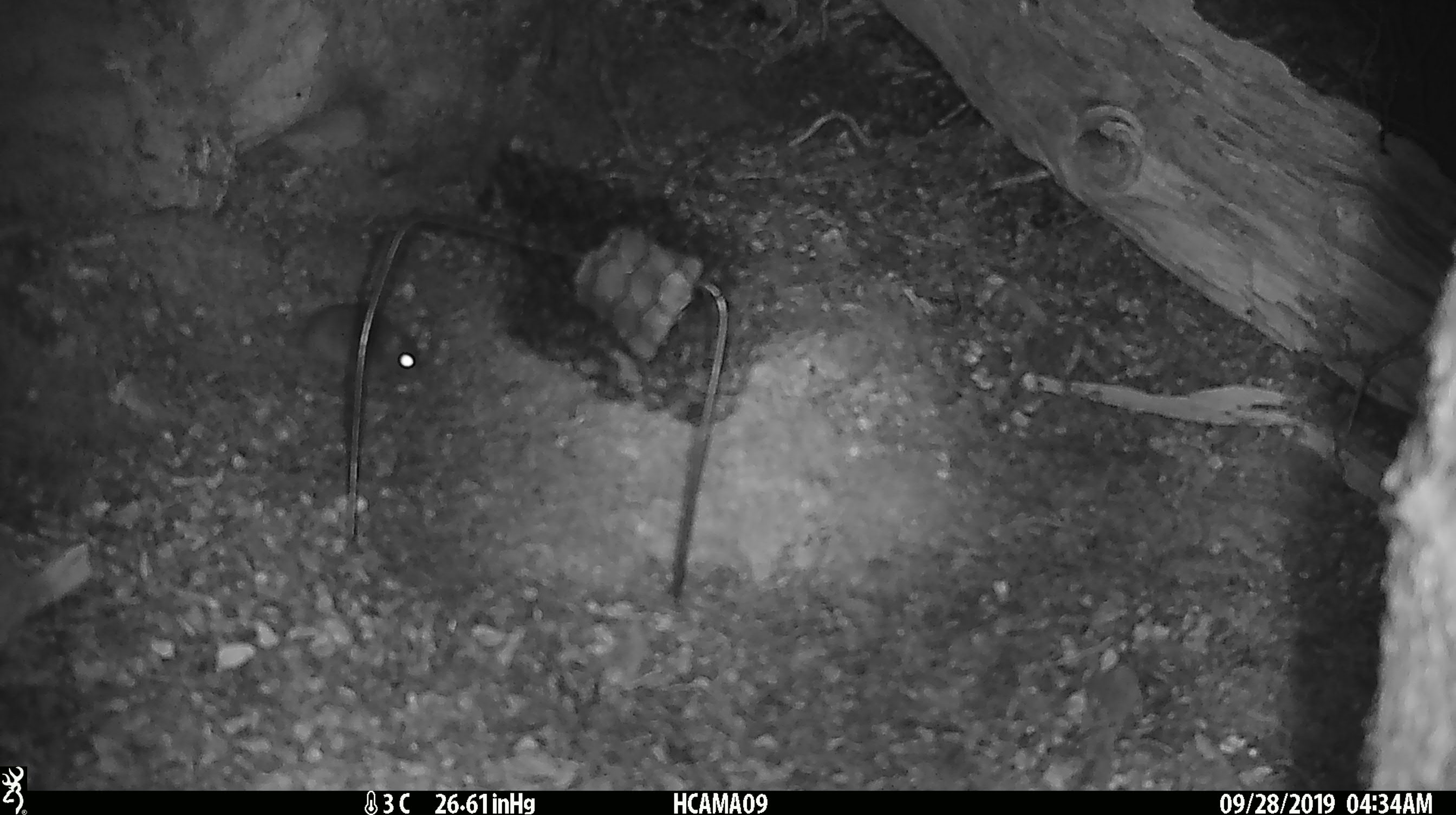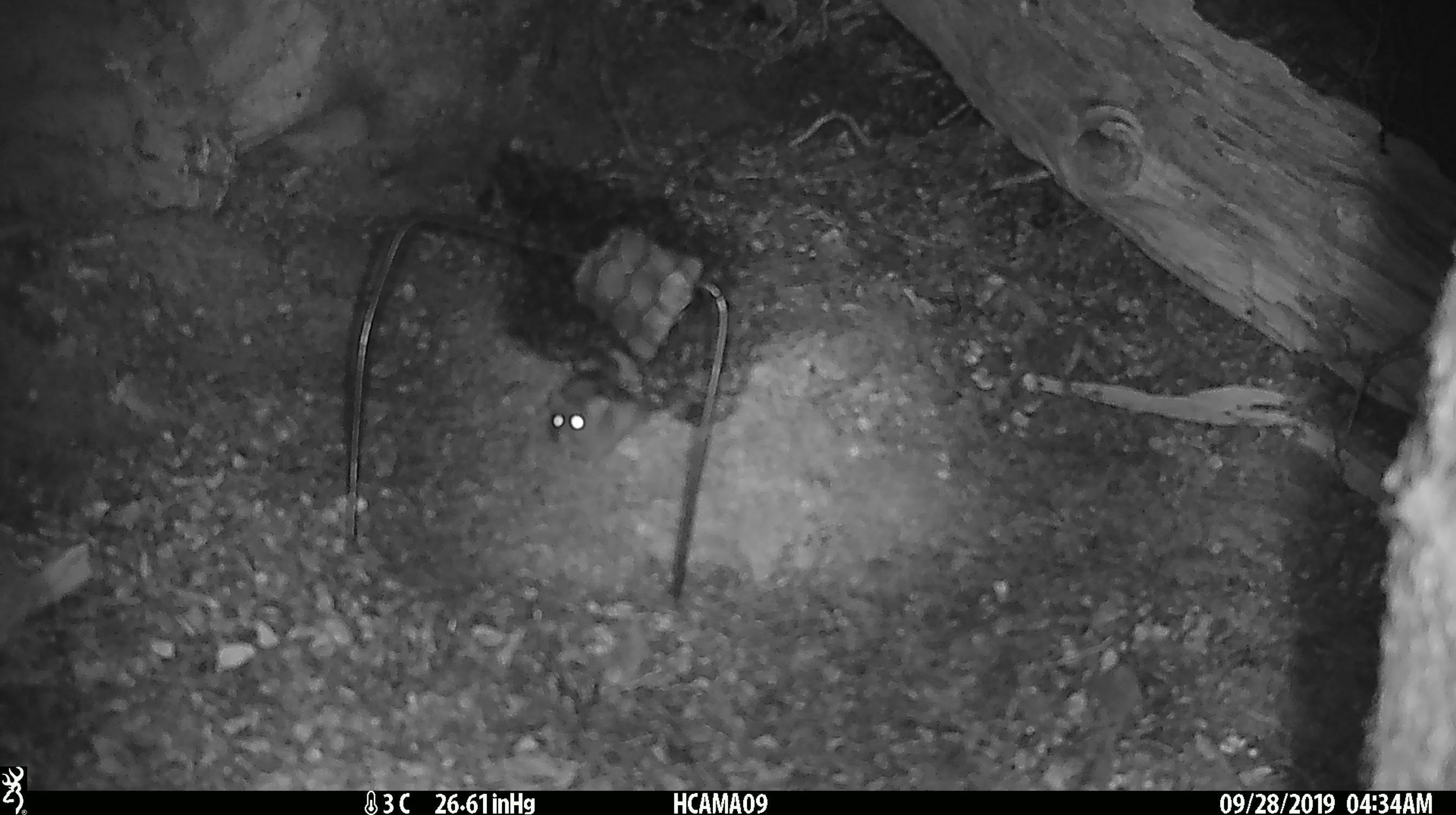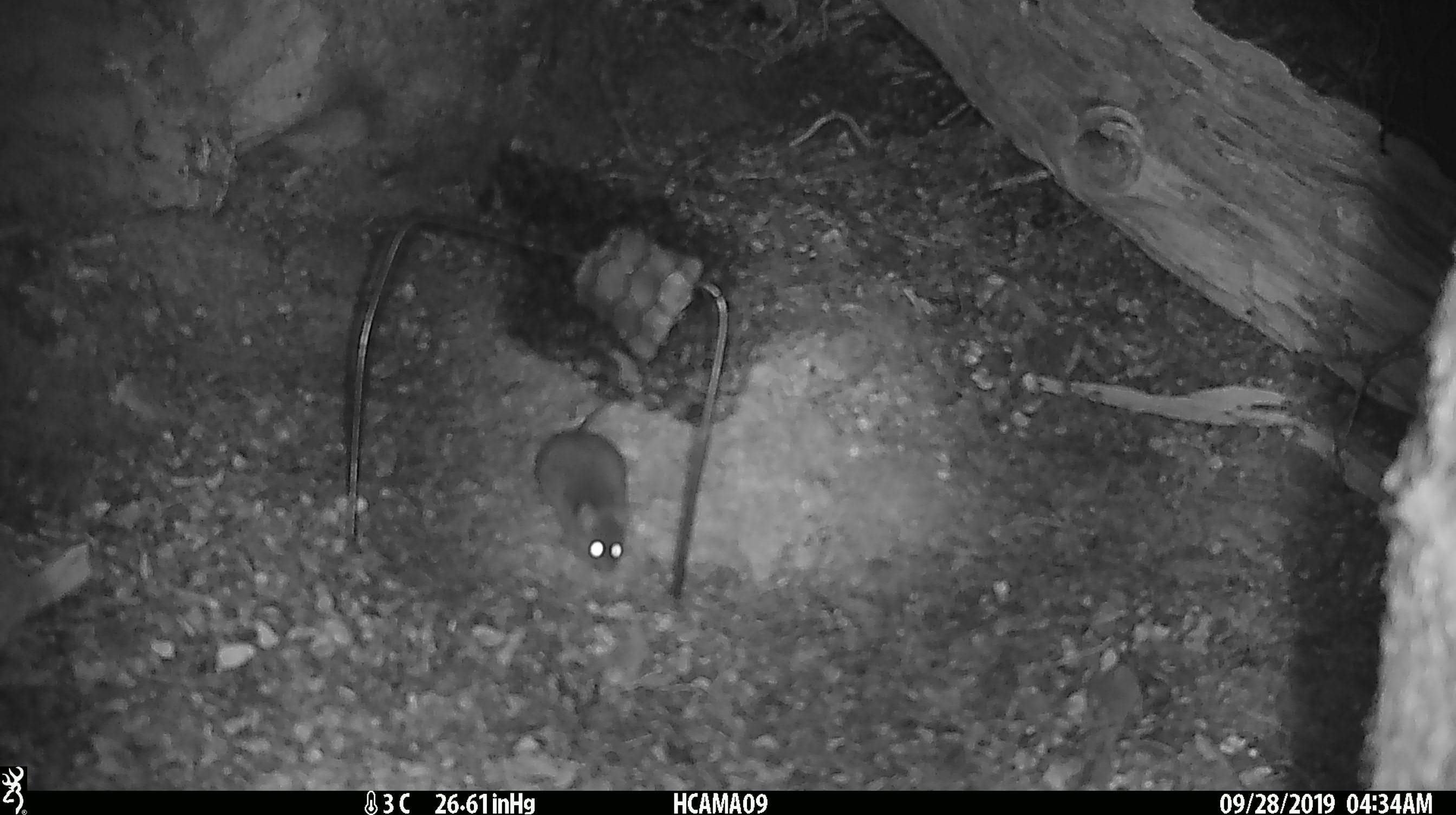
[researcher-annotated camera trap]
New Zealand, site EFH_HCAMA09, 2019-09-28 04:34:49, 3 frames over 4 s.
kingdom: Animalia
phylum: Chordata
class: Mammalia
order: Rodentia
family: Muridae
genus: Mus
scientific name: Mus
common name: mouse